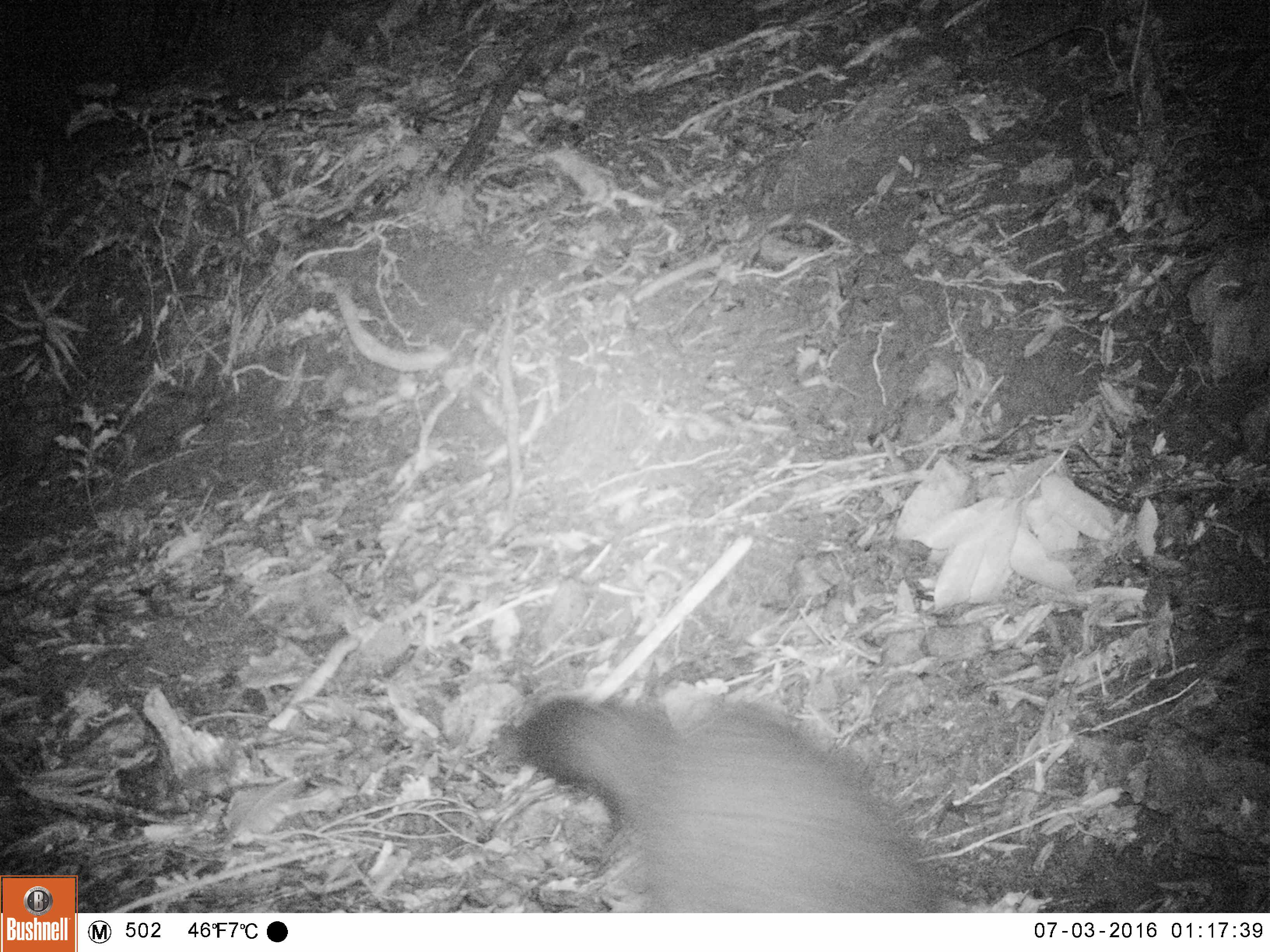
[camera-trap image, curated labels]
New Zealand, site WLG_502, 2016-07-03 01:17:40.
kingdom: Animalia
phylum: Chordata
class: Mammalia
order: Diprotodontia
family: Phalangeridae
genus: Trichosurus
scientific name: Trichosurus vulpecula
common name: common brushtail possum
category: possum